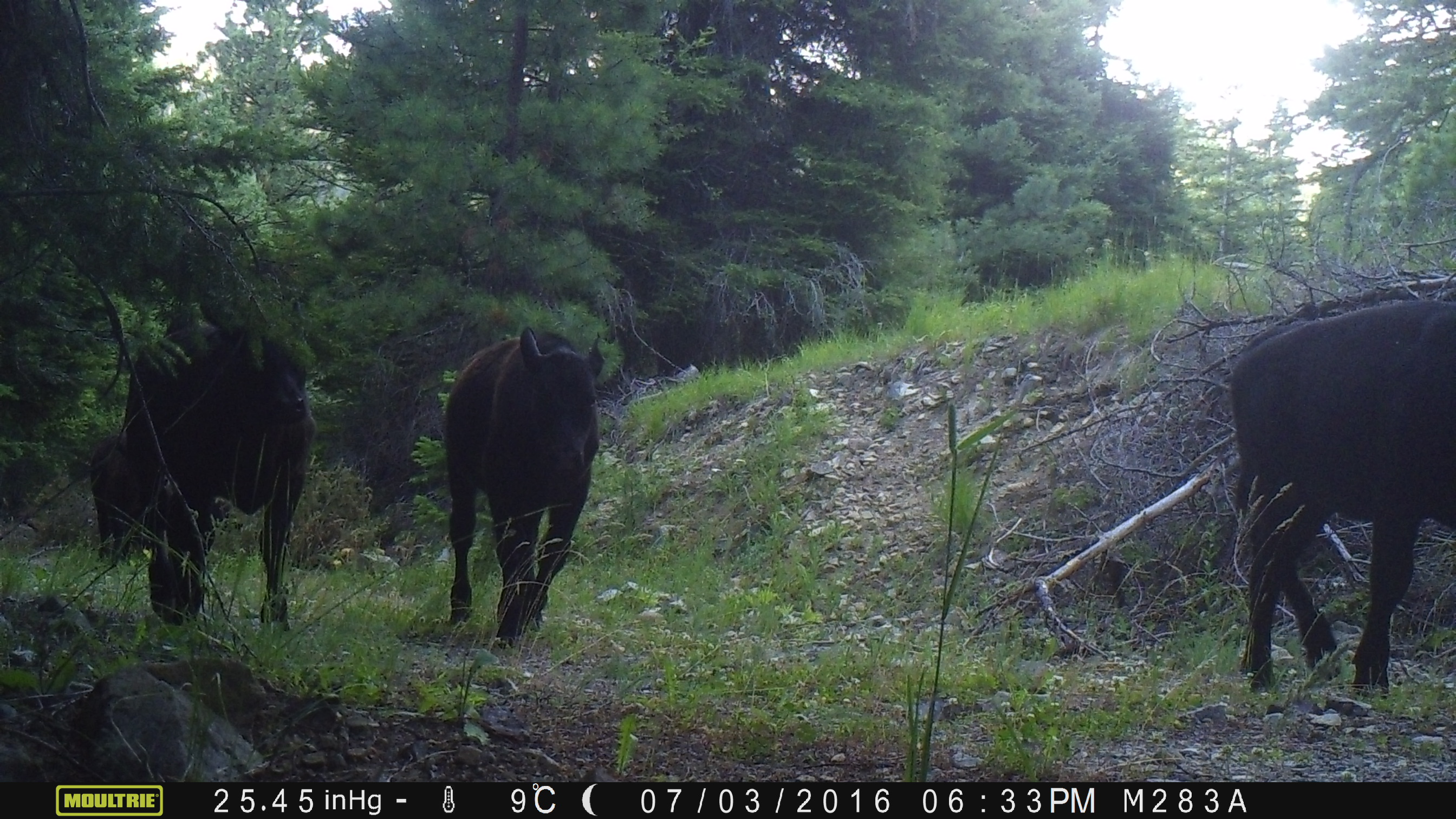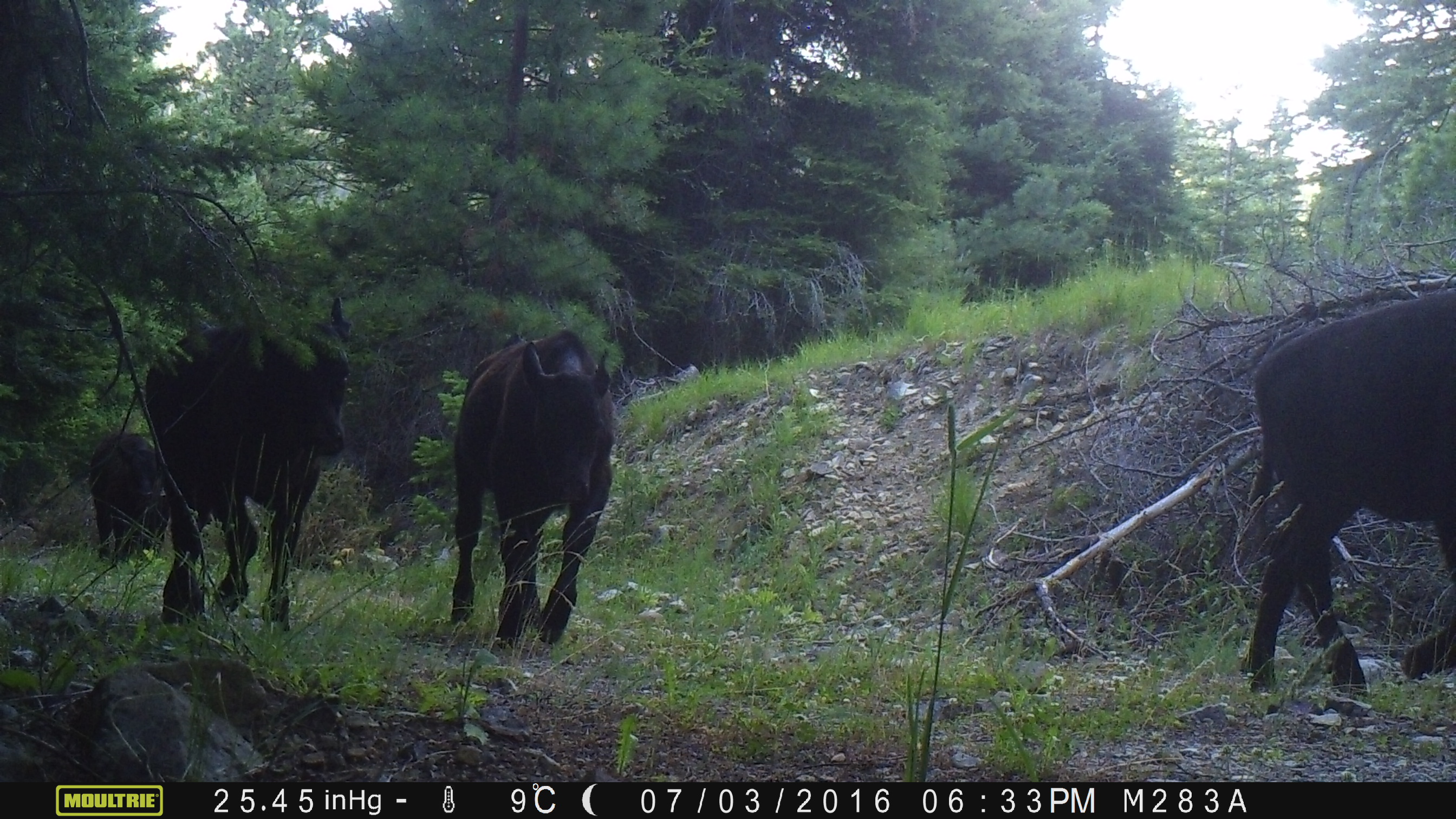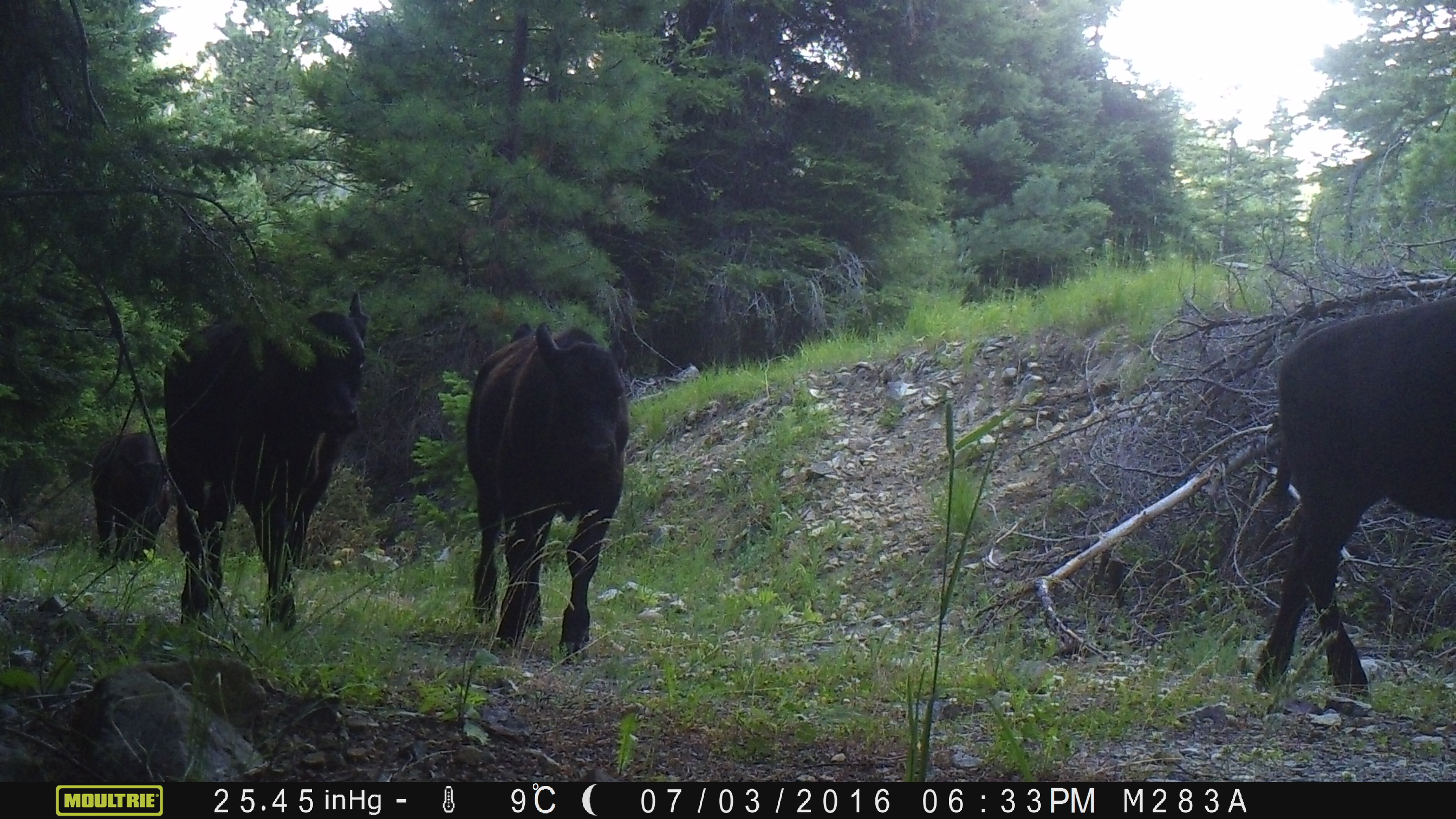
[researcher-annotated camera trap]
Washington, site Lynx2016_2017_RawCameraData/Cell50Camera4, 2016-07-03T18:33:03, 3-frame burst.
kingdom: Animalia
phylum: Chordata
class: Mammalia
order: Artiodactyla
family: Bovidae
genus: Bos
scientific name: Bos taurus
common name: domestic cattle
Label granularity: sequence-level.